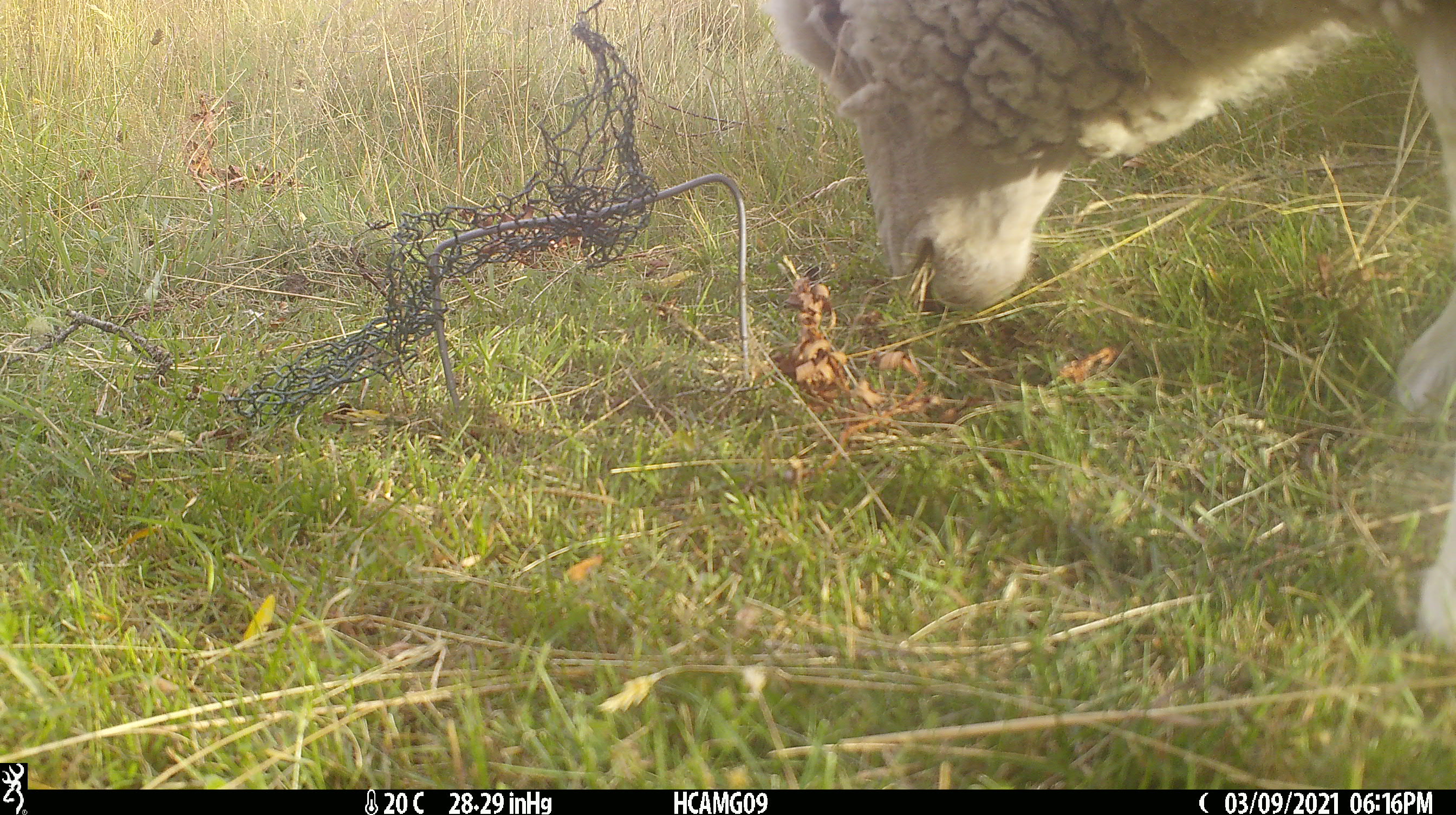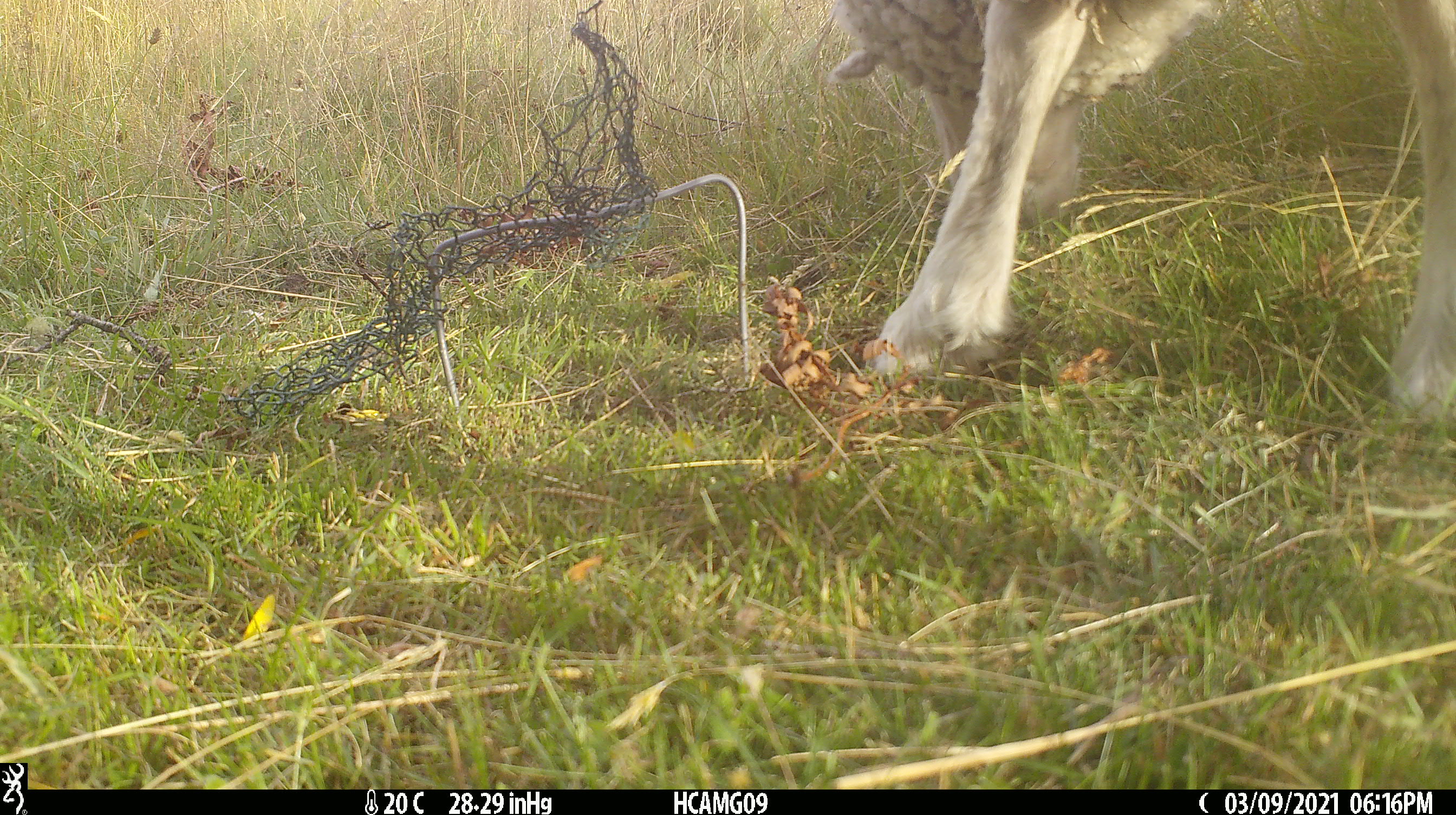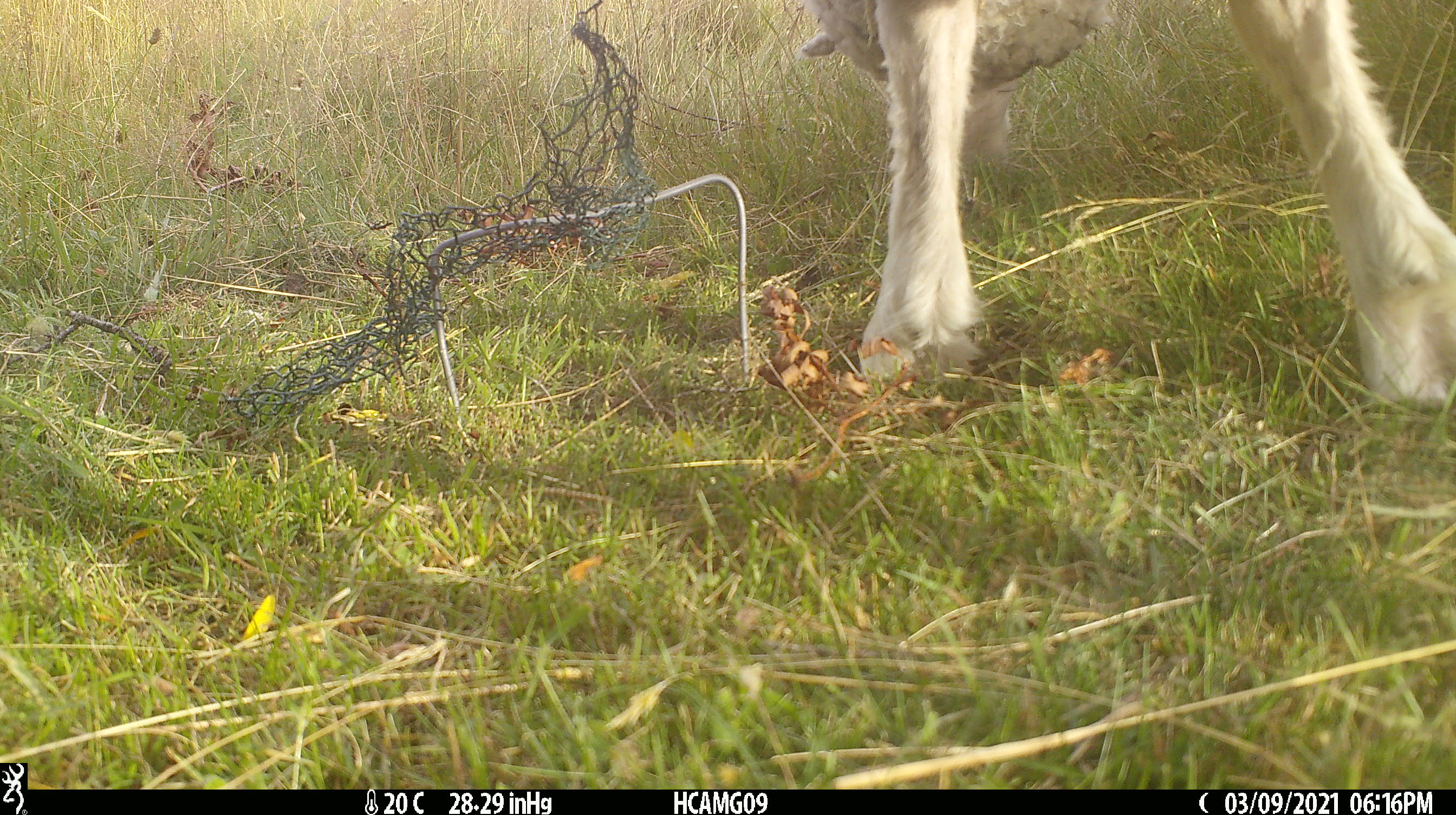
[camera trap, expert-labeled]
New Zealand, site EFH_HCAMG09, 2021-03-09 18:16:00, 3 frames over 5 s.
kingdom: Animalia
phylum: Chordata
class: Mammalia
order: Artiodactyla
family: Bovidae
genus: Ovis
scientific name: Ovis aries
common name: domestic sheep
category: sheep